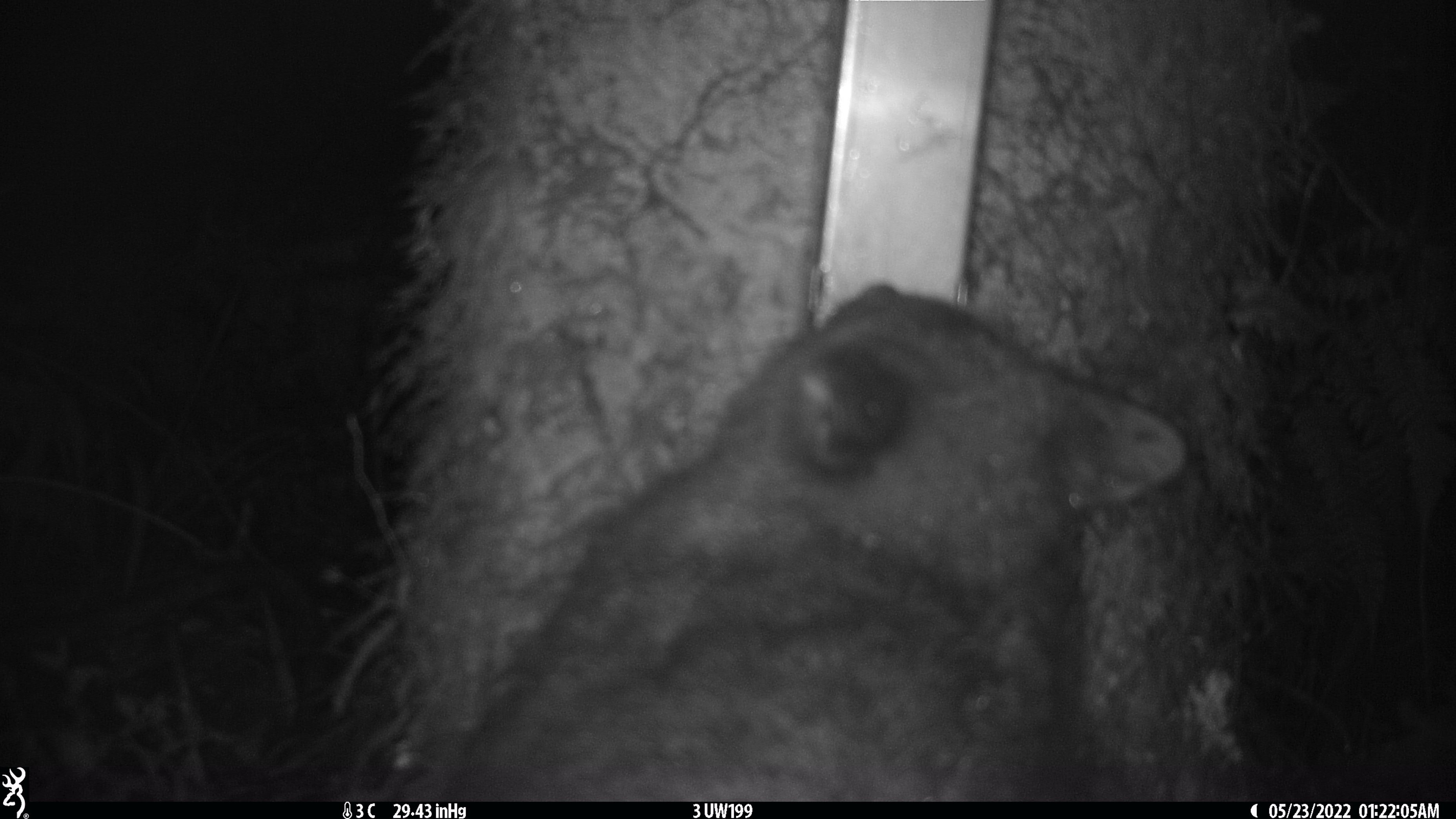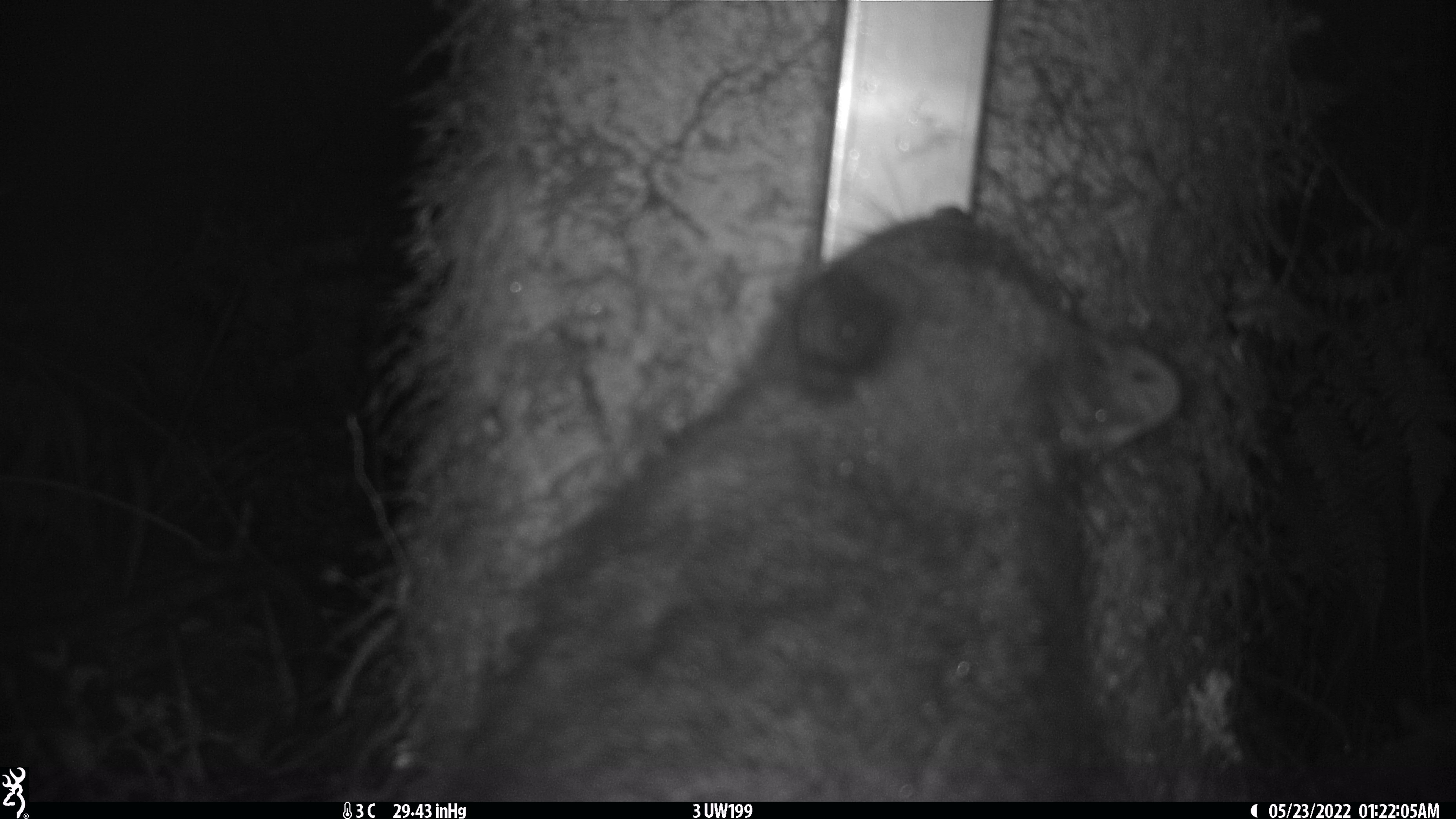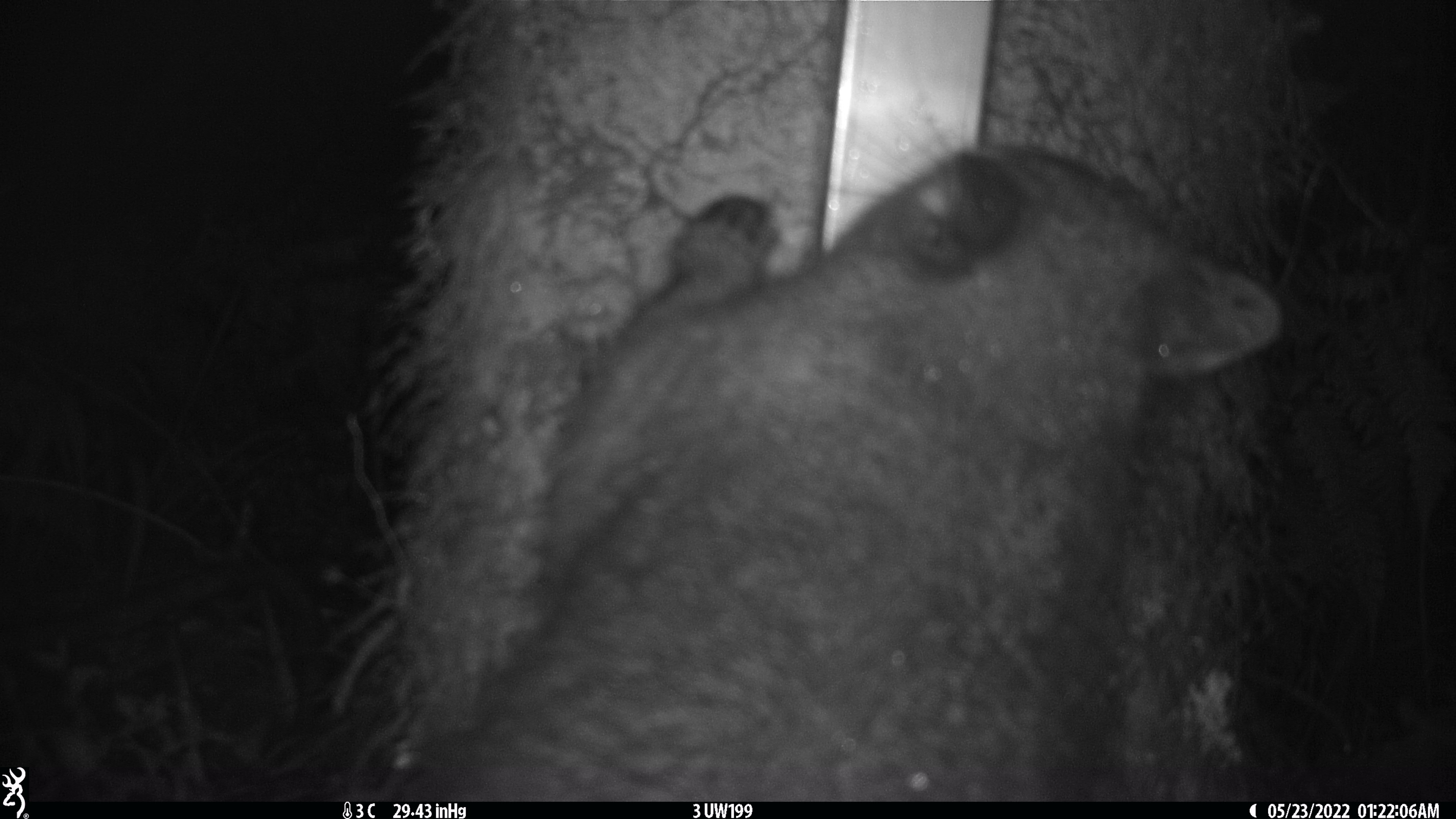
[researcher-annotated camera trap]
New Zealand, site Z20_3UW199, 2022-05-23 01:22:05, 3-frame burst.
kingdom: Animalia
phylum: Chordata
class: Mammalia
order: Diprotodontia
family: Phalangeridae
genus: Trichosurus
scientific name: Trichosurus vulpecula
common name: common brushtail possum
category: possum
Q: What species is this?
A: Possum (common brushtail possum) (Trichosurus vulpecula).